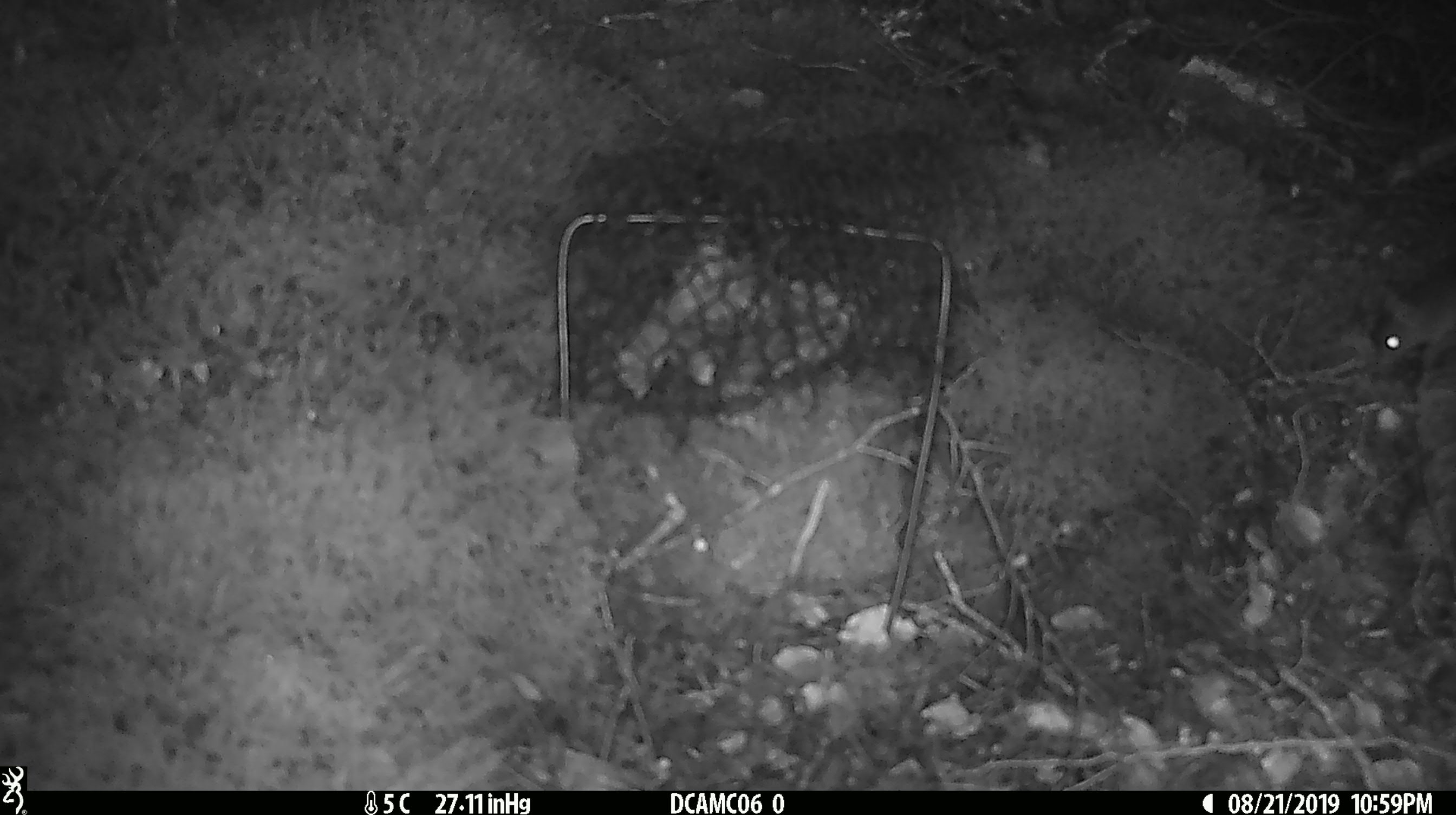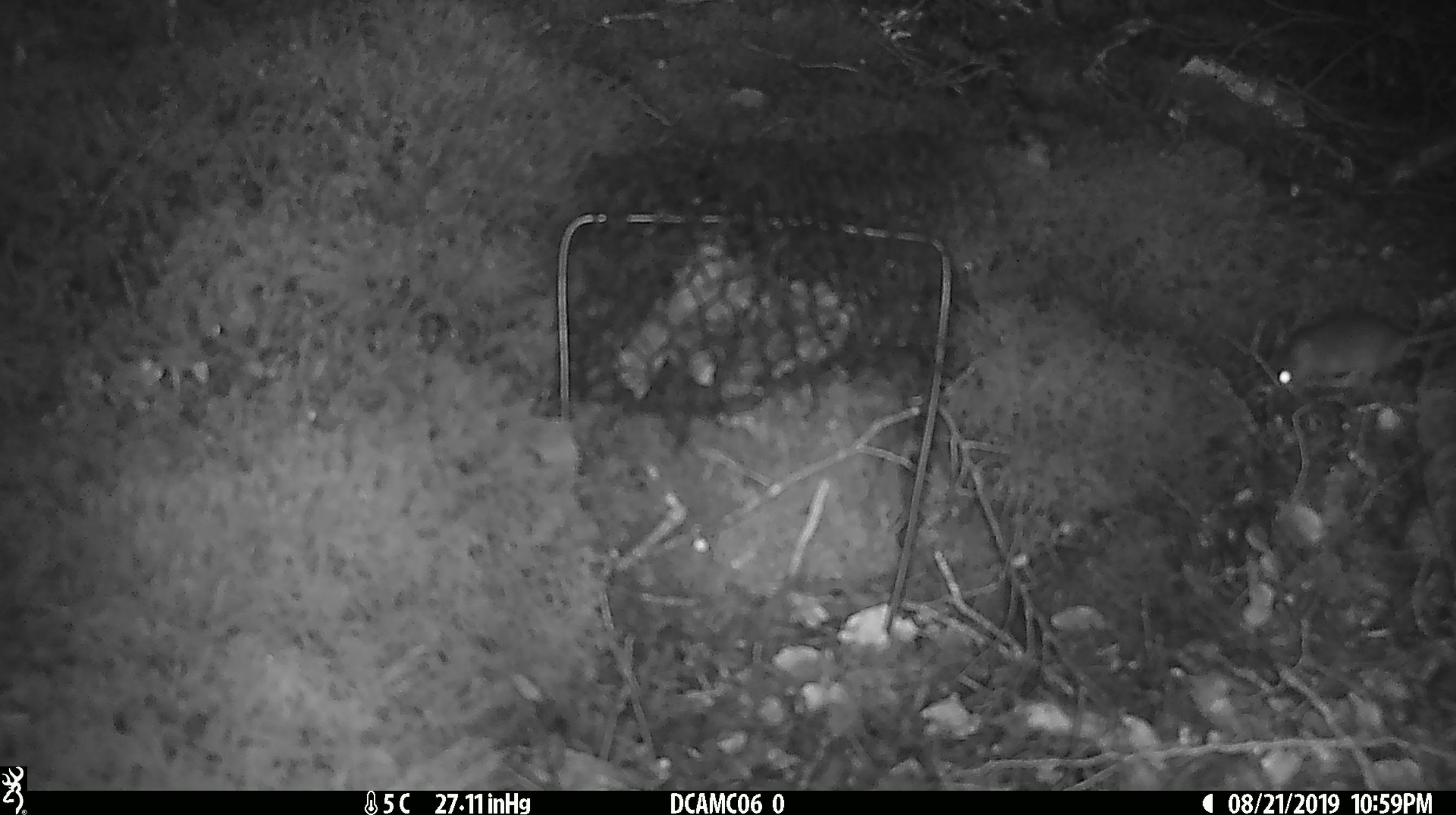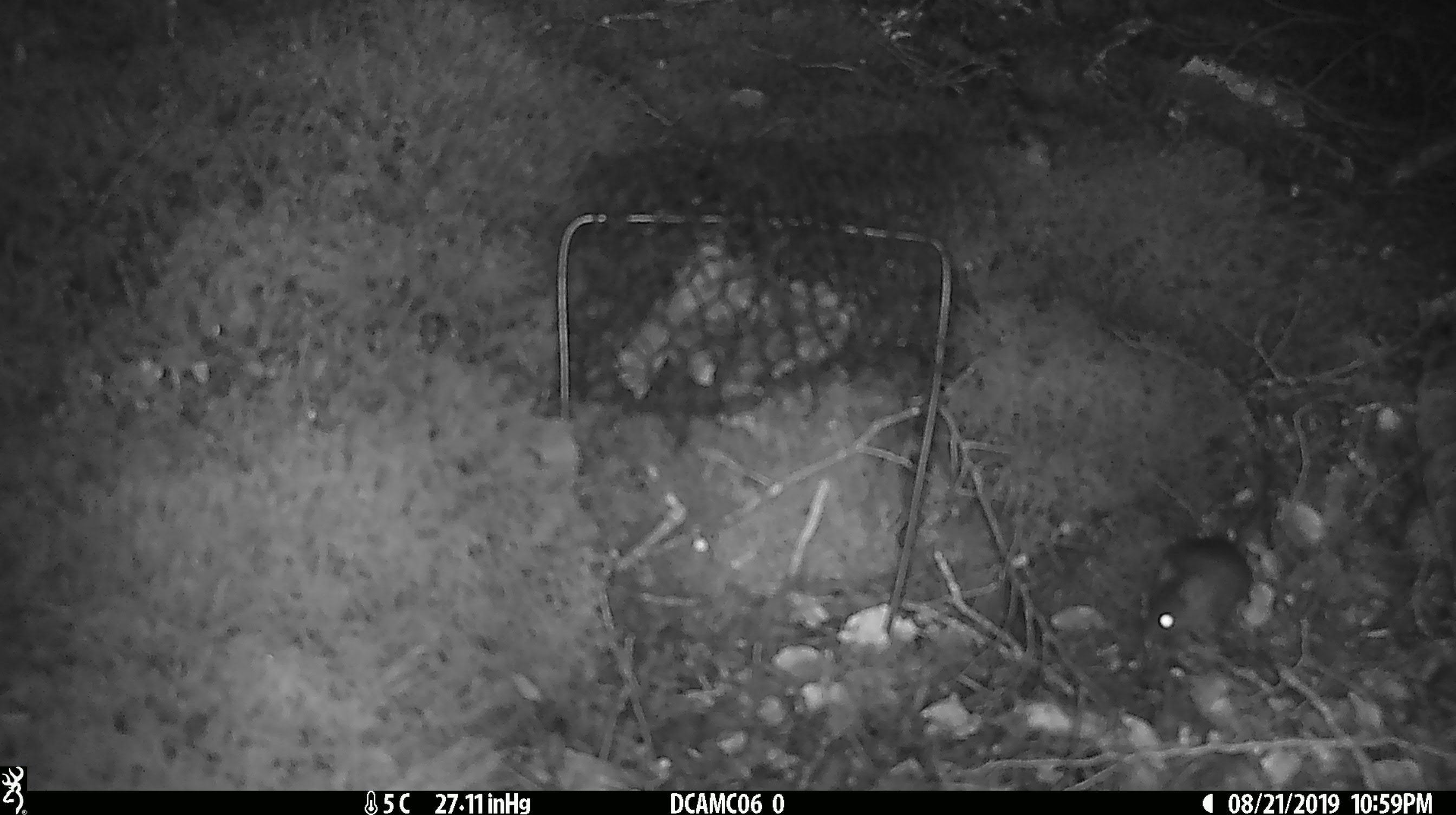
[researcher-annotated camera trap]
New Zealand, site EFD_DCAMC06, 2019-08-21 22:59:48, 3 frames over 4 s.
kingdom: Animalia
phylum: Chordata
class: Mammalia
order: Rodentia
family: Muridae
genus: Mus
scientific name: Mus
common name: mouse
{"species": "mouse (Mus)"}